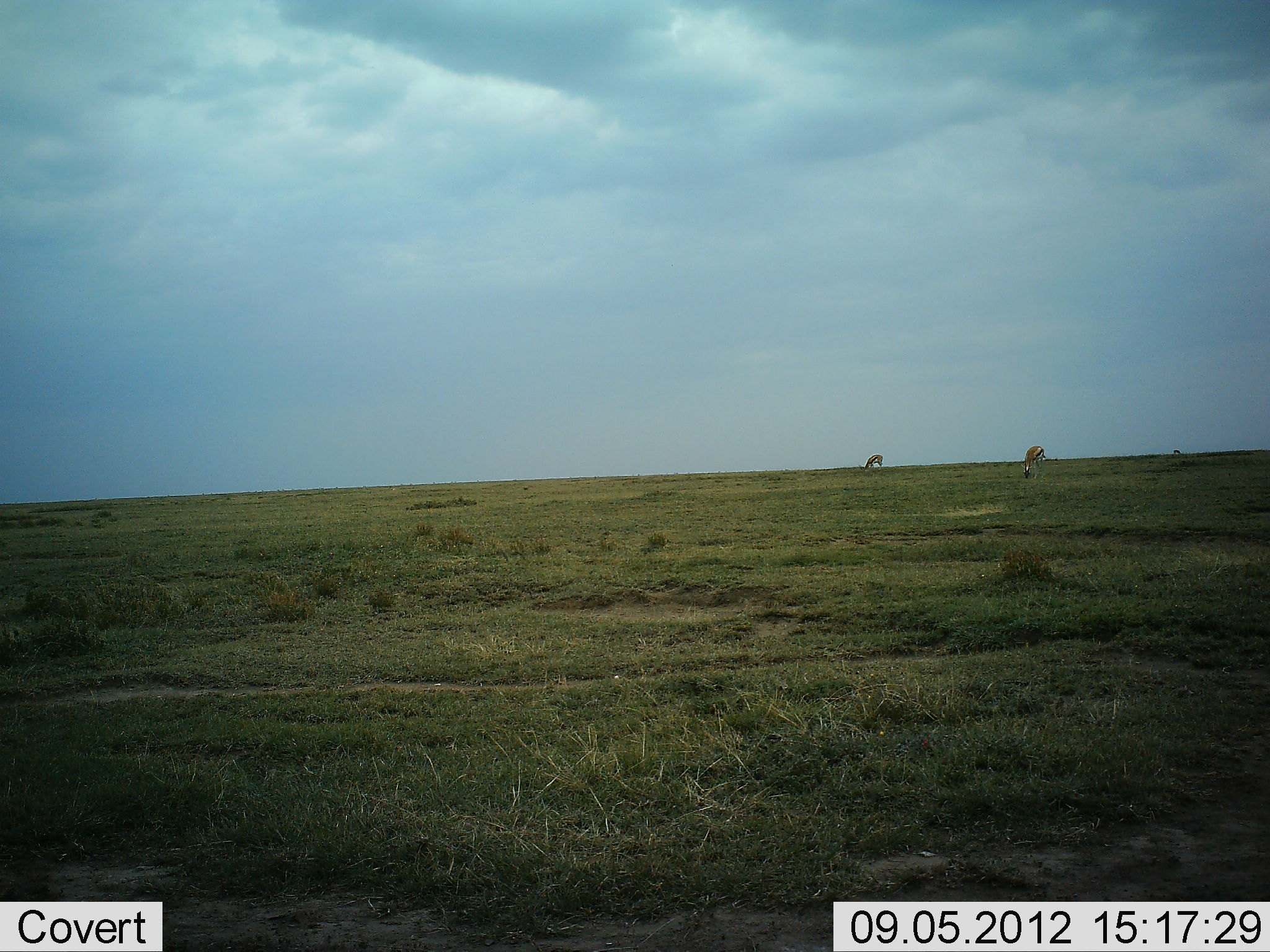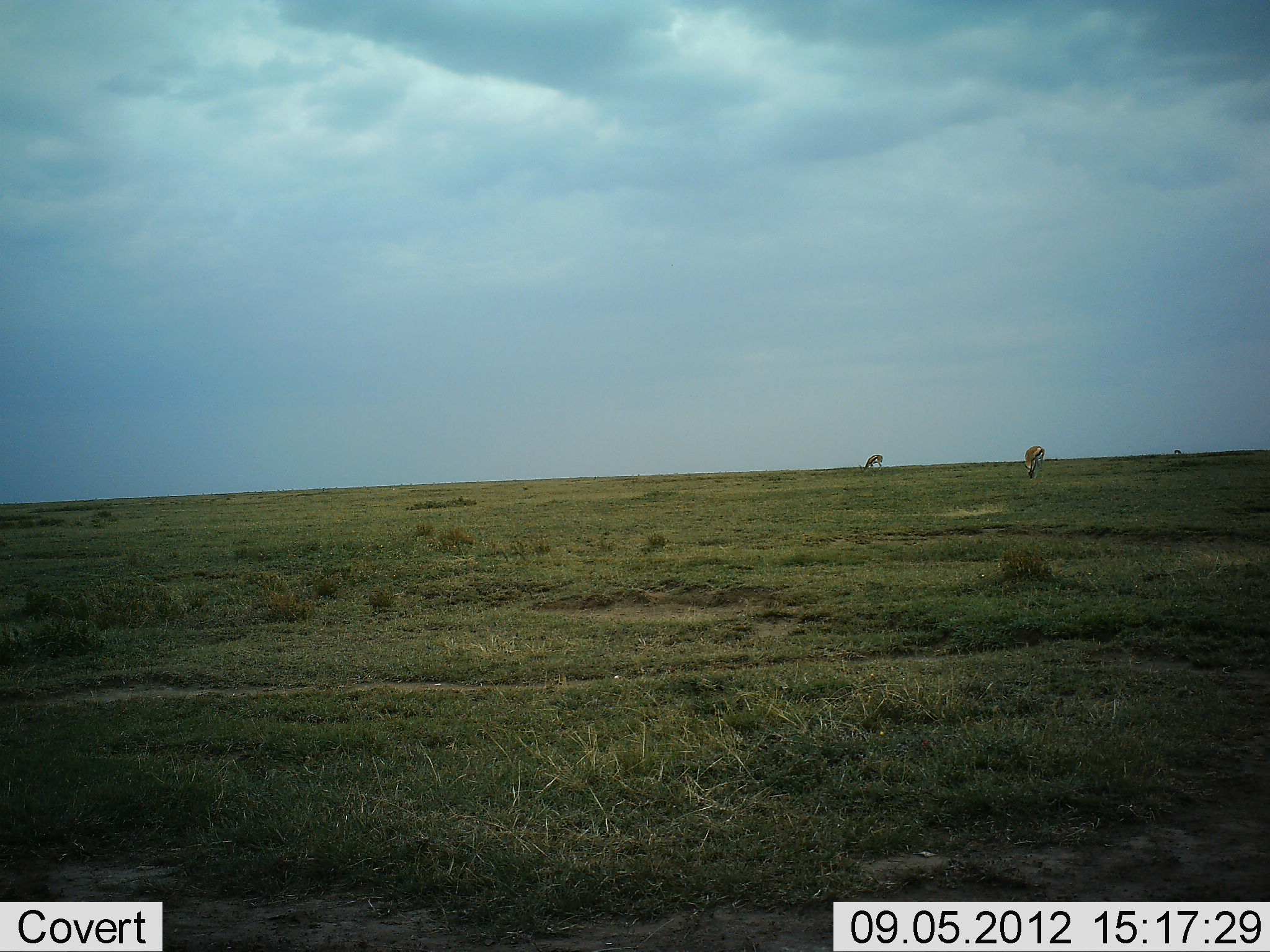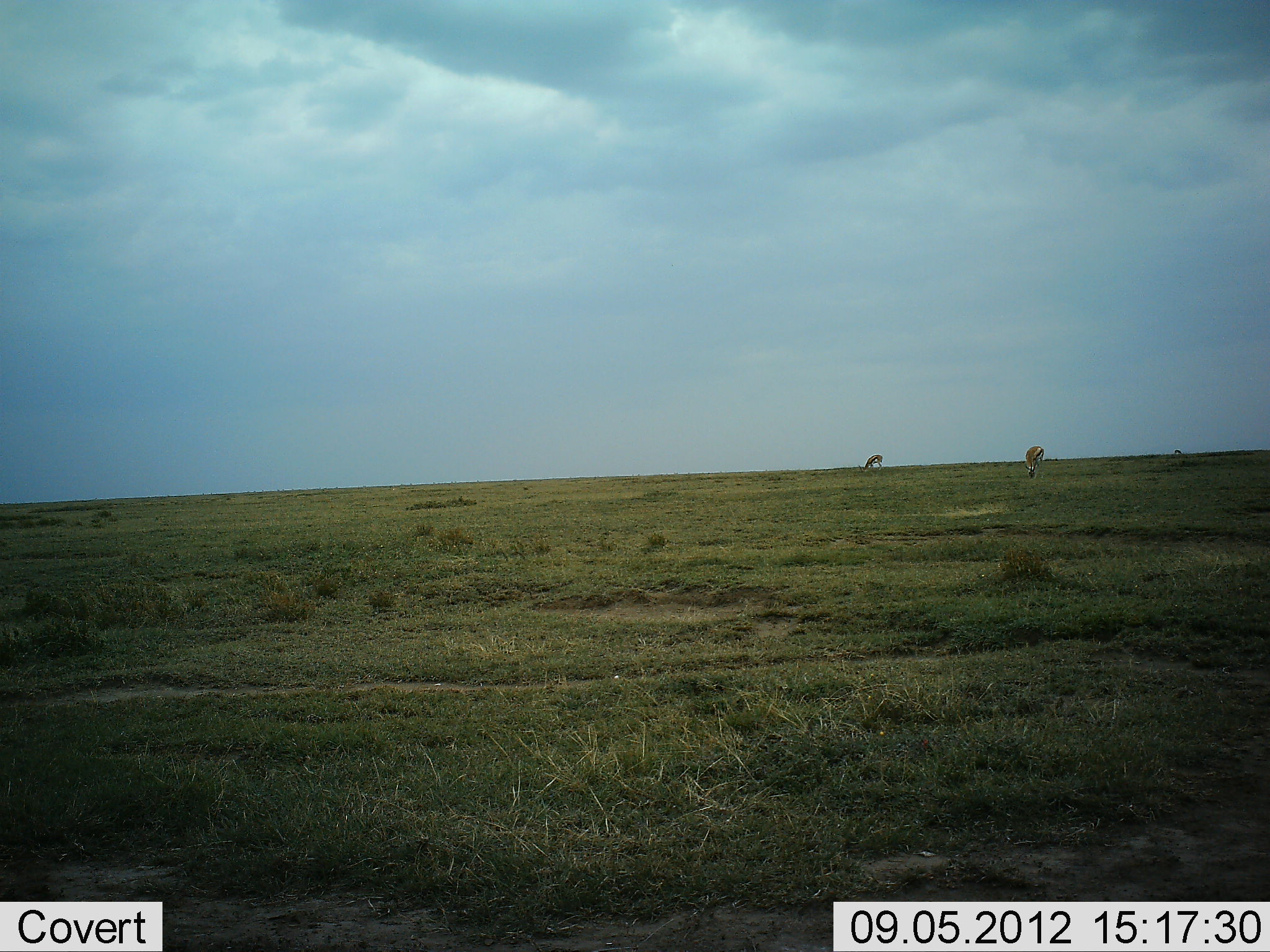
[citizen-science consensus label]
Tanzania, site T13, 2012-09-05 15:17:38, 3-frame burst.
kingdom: Animalia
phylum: Chordata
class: Mammalia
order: Artiodactyla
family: Bovidae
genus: Eudorcas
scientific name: Eudorcas thomsonii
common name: thomson's gazelle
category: gazellethomsons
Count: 2.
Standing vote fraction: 60%.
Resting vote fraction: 0%.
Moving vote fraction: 10%.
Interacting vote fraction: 0%.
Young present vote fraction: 0%.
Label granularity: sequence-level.